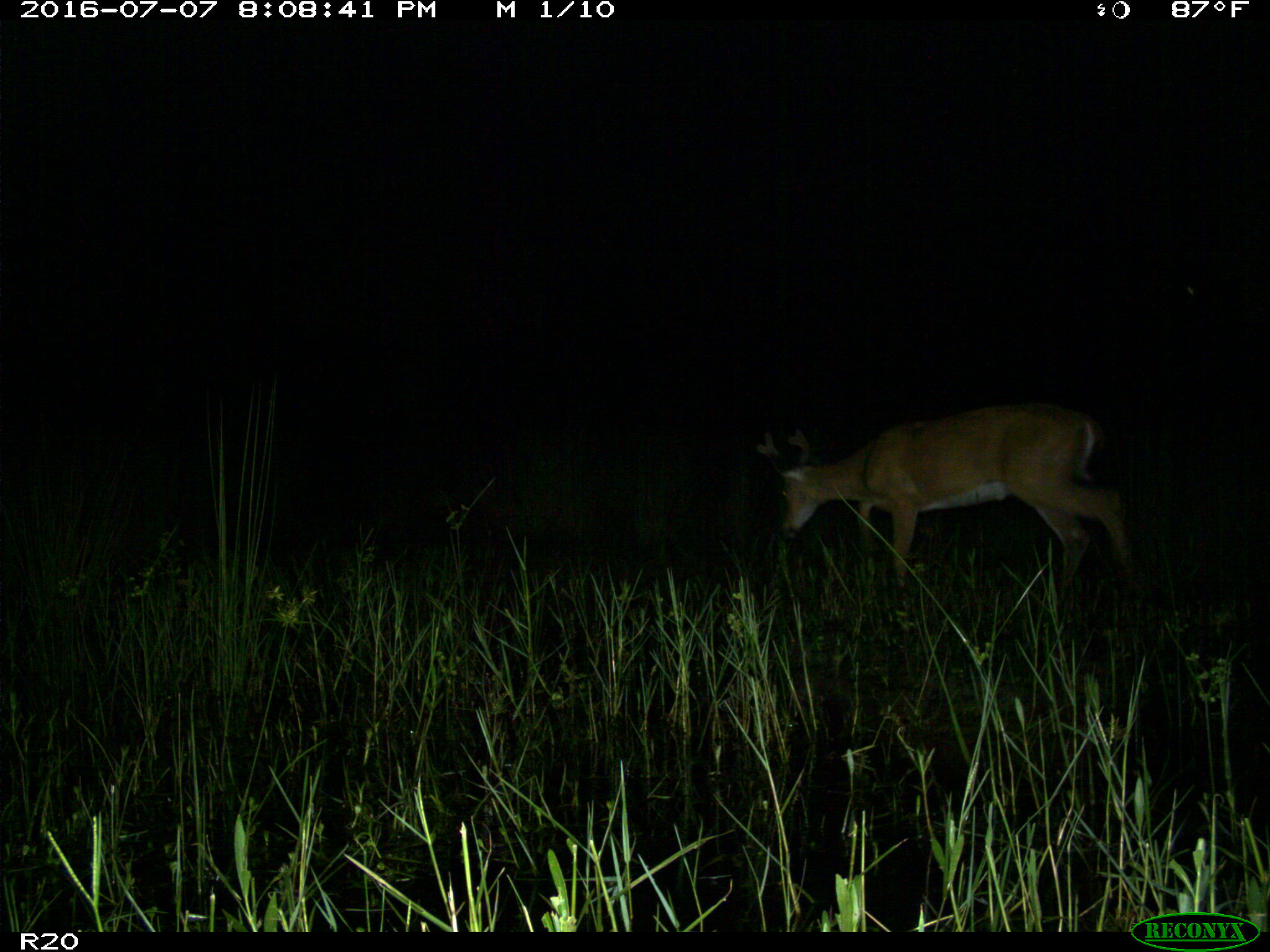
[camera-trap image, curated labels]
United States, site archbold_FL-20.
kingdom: Animalia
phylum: Chordata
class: Mammalia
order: Artiodactyla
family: Cervidae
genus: Odocoileus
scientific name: Odocoileus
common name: deer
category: unidentified deer